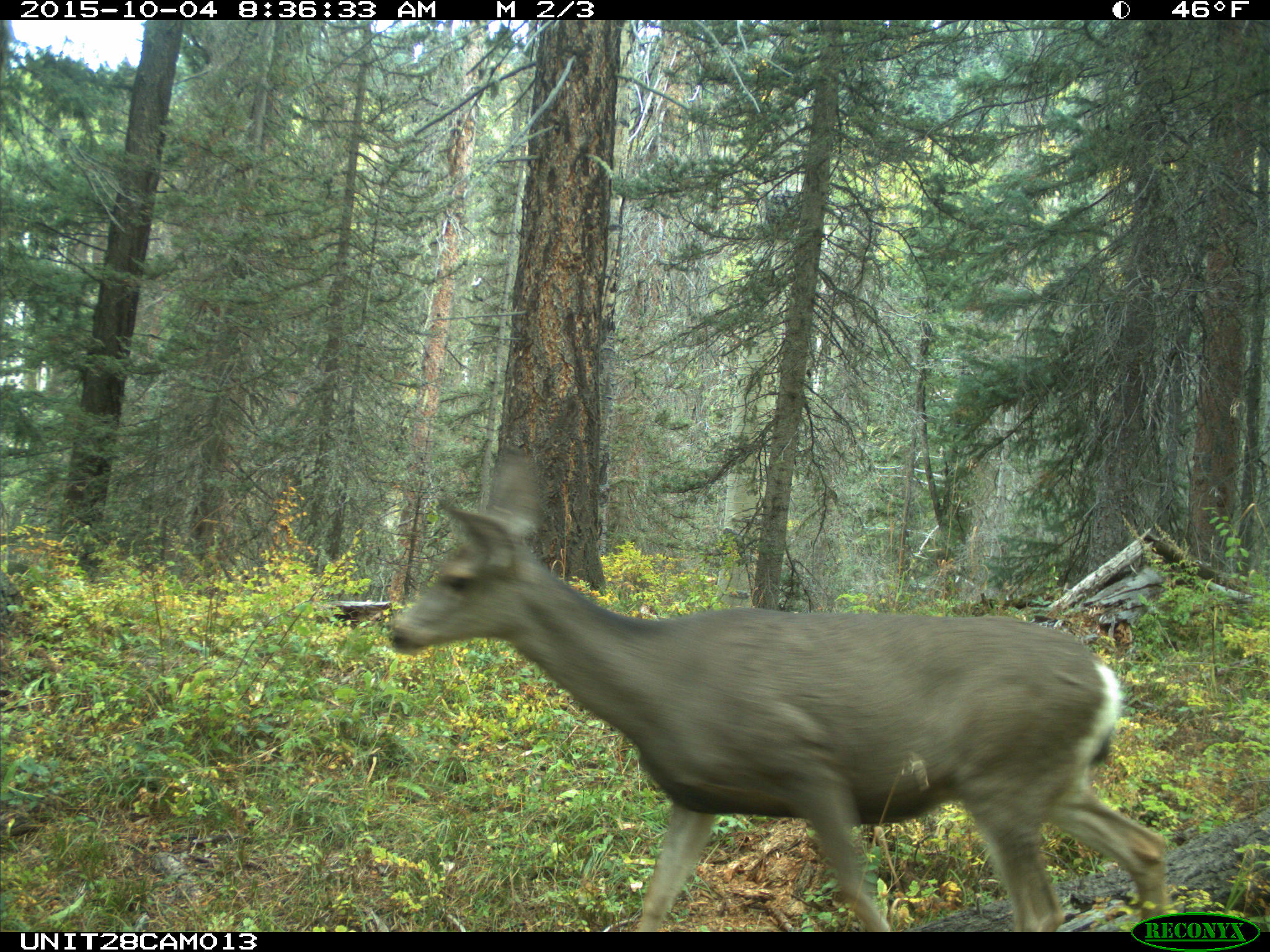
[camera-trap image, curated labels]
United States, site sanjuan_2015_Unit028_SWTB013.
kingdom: Animalia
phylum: Chordata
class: Mammalia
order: Artiodactyla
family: Cervidae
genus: Odocoileus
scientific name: Odocoileus hemionus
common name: mule deer